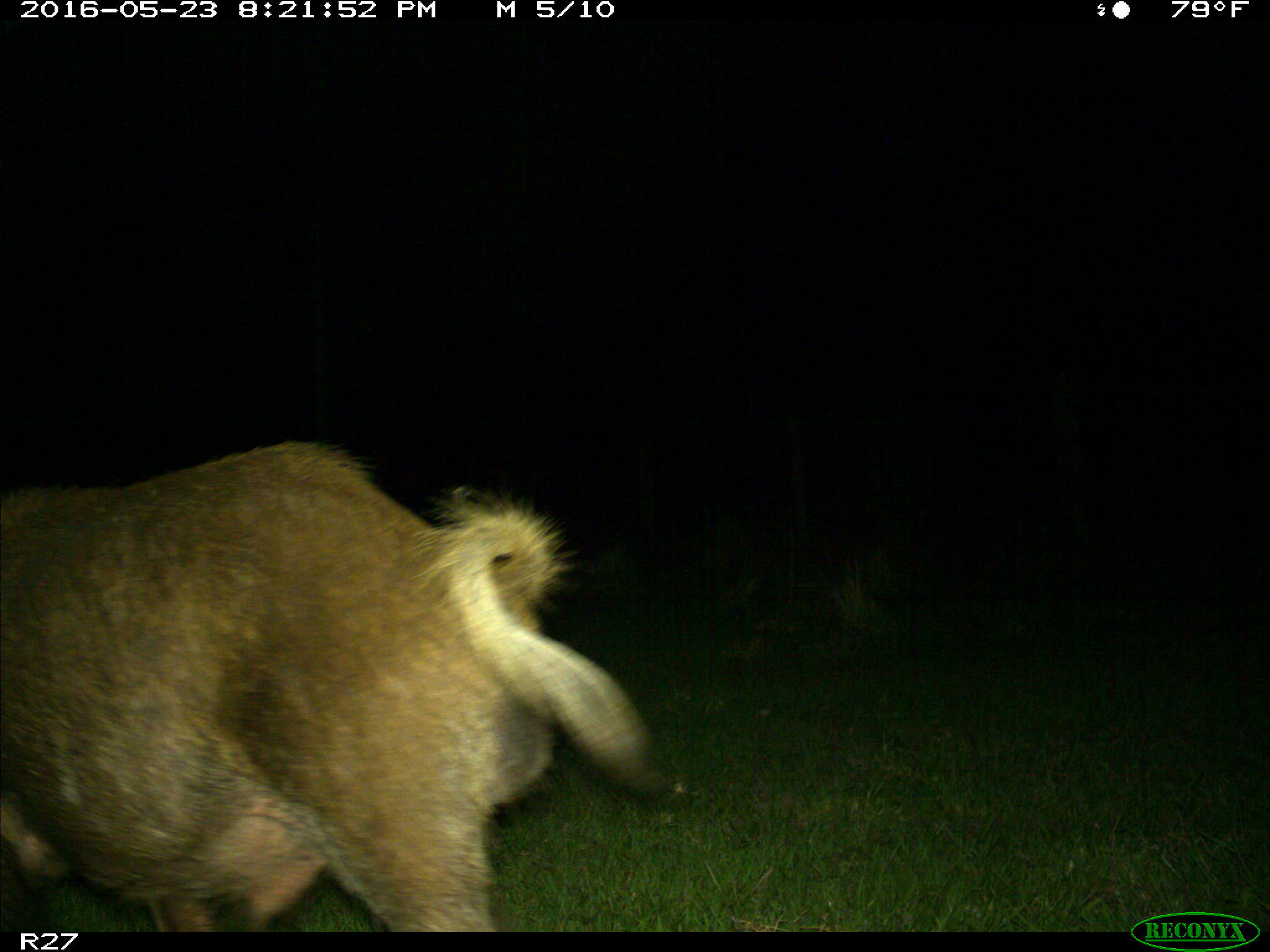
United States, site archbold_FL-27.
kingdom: Animalia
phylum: Chordata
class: Mammalia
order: Artiodactyla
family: Suidae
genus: Sus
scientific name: Sus scrofa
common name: wild boar